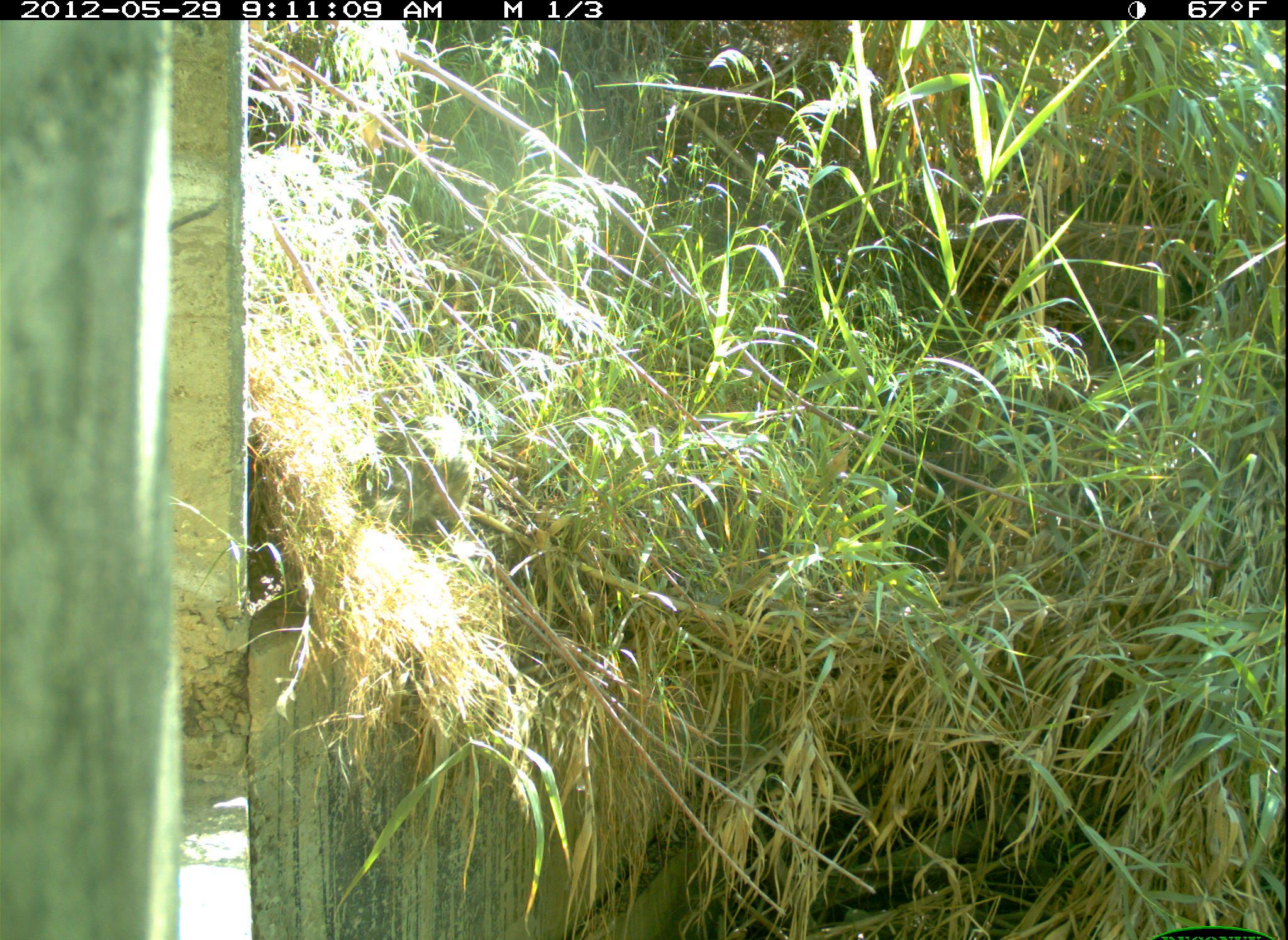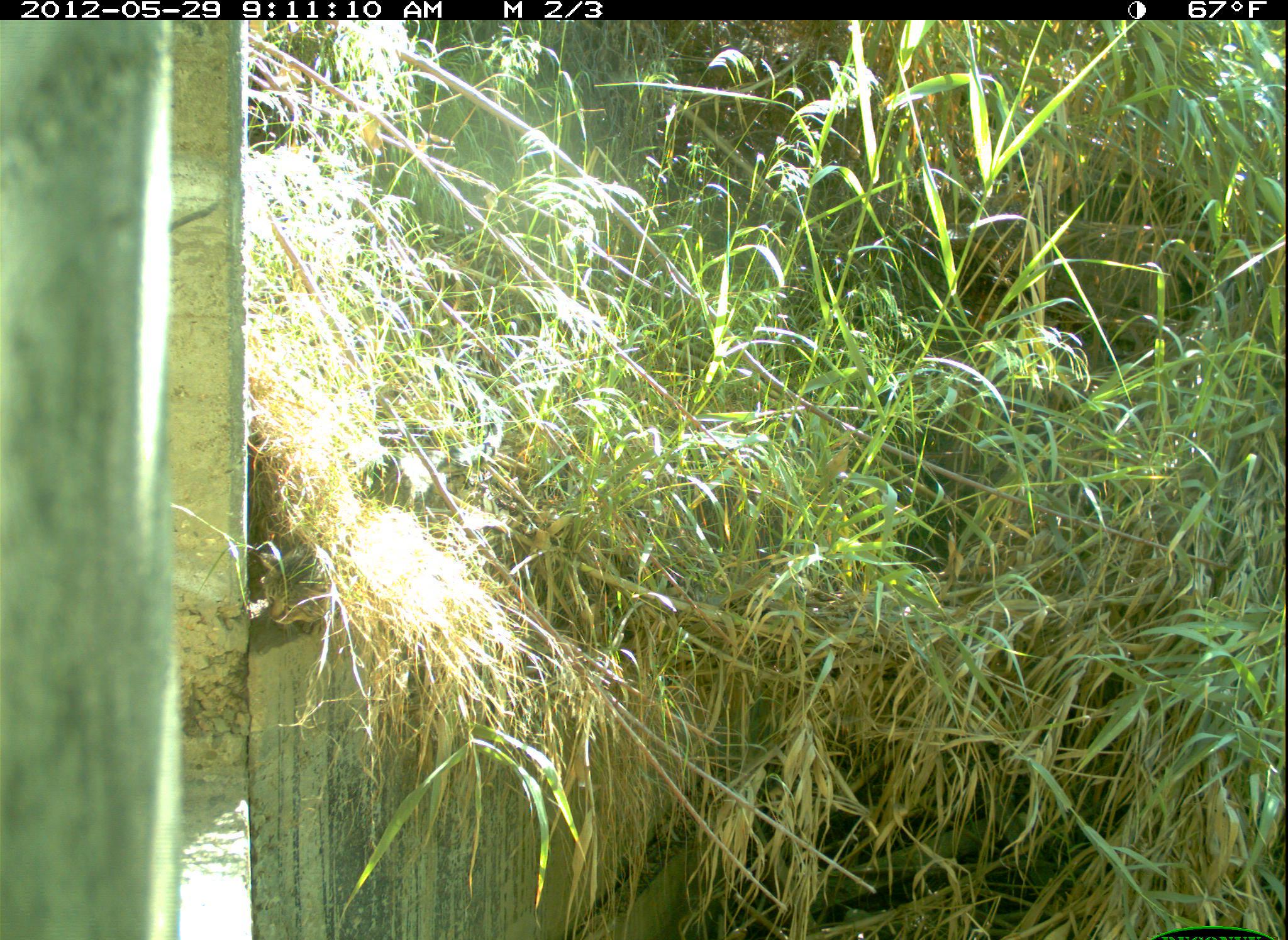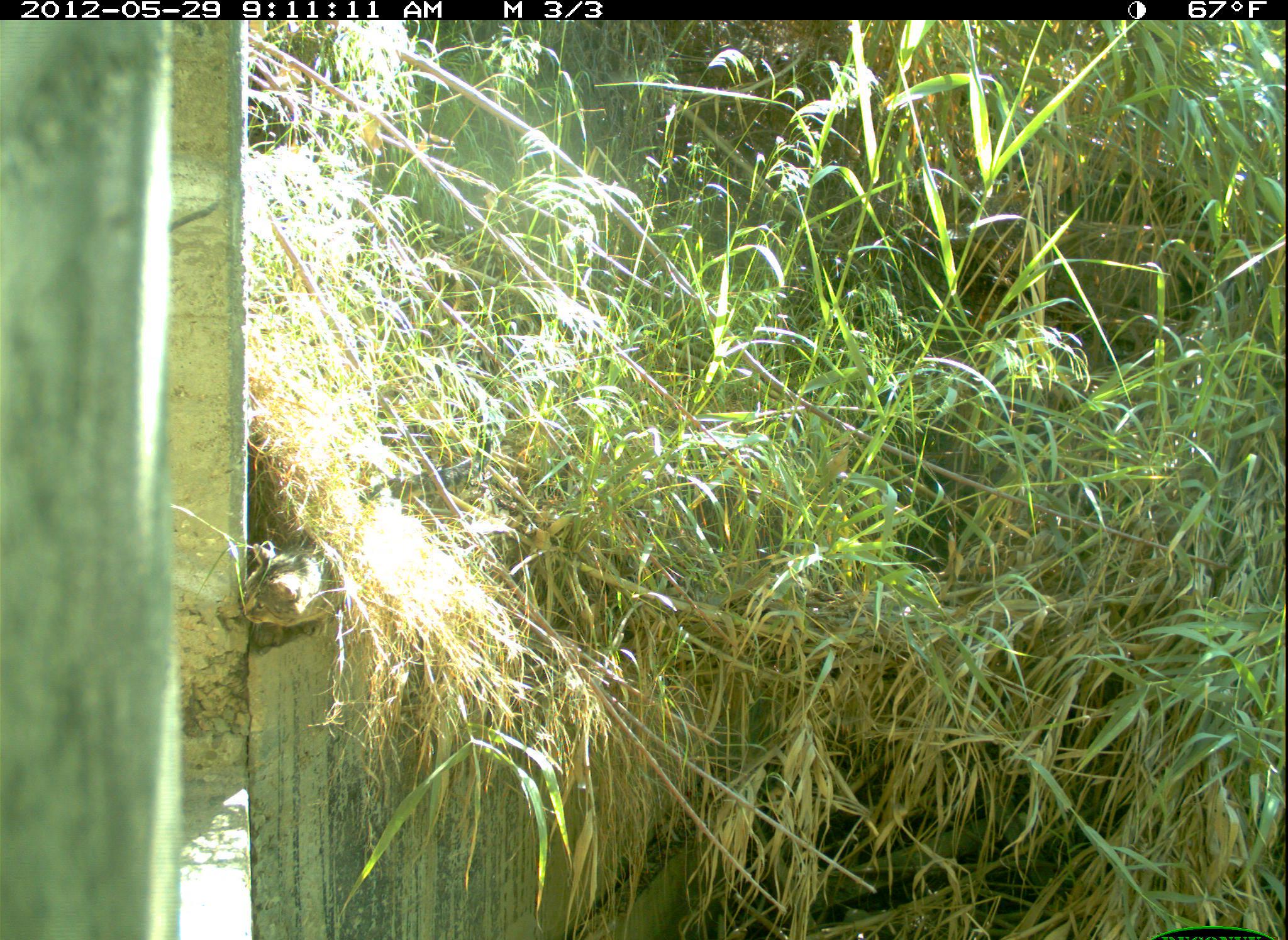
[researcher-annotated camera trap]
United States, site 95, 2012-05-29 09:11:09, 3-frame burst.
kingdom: Animalia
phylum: Chordata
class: Mammalia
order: Carnivora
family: Felidae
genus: Felis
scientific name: Felis catus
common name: cat